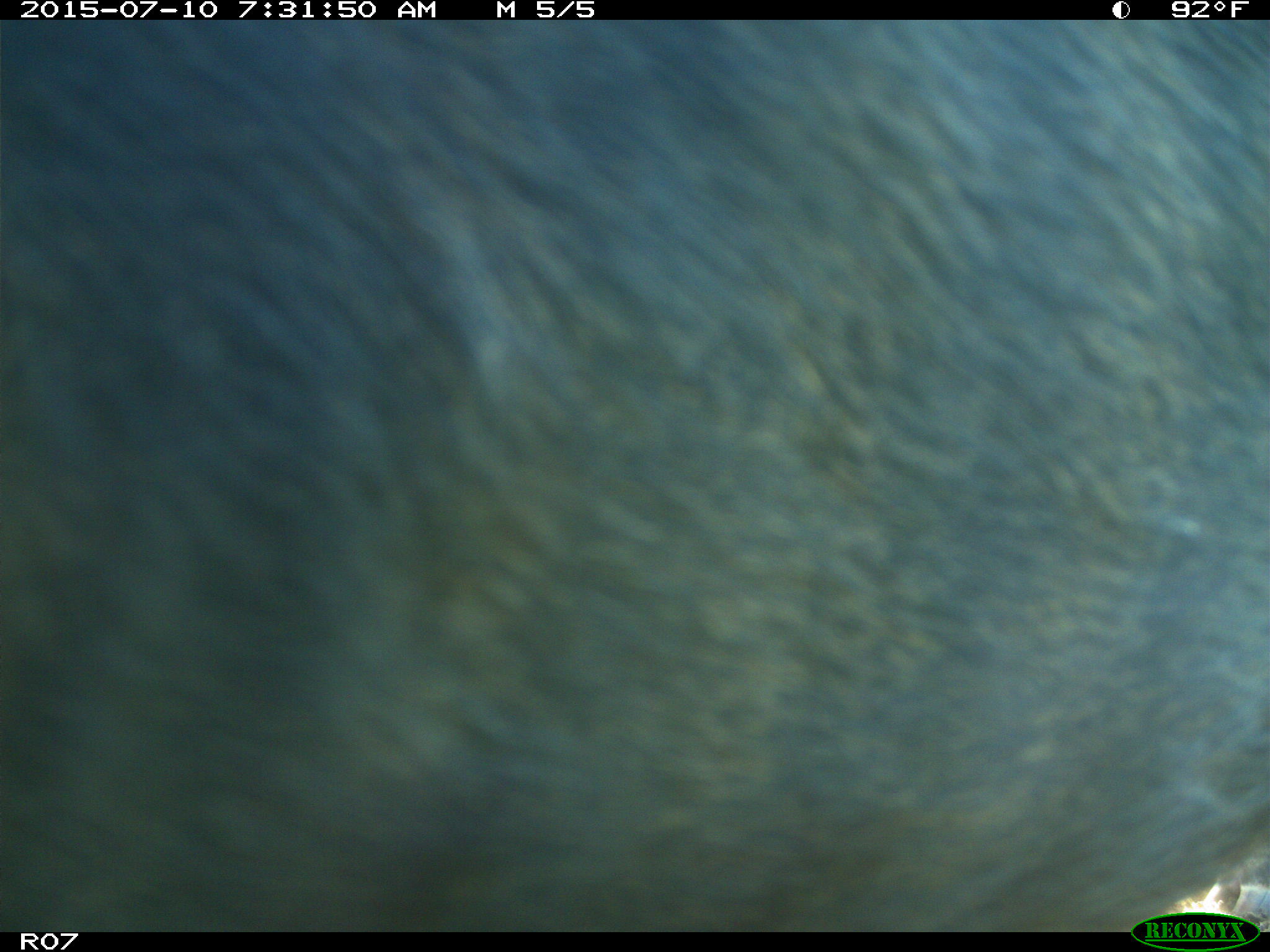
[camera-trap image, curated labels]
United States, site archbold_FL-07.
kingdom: Animalia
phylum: Chordata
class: Mammalia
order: Artiodactyla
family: Bovidae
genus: Bos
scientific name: Bos taurus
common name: domestic cow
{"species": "Bos taurus (domestic cow)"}